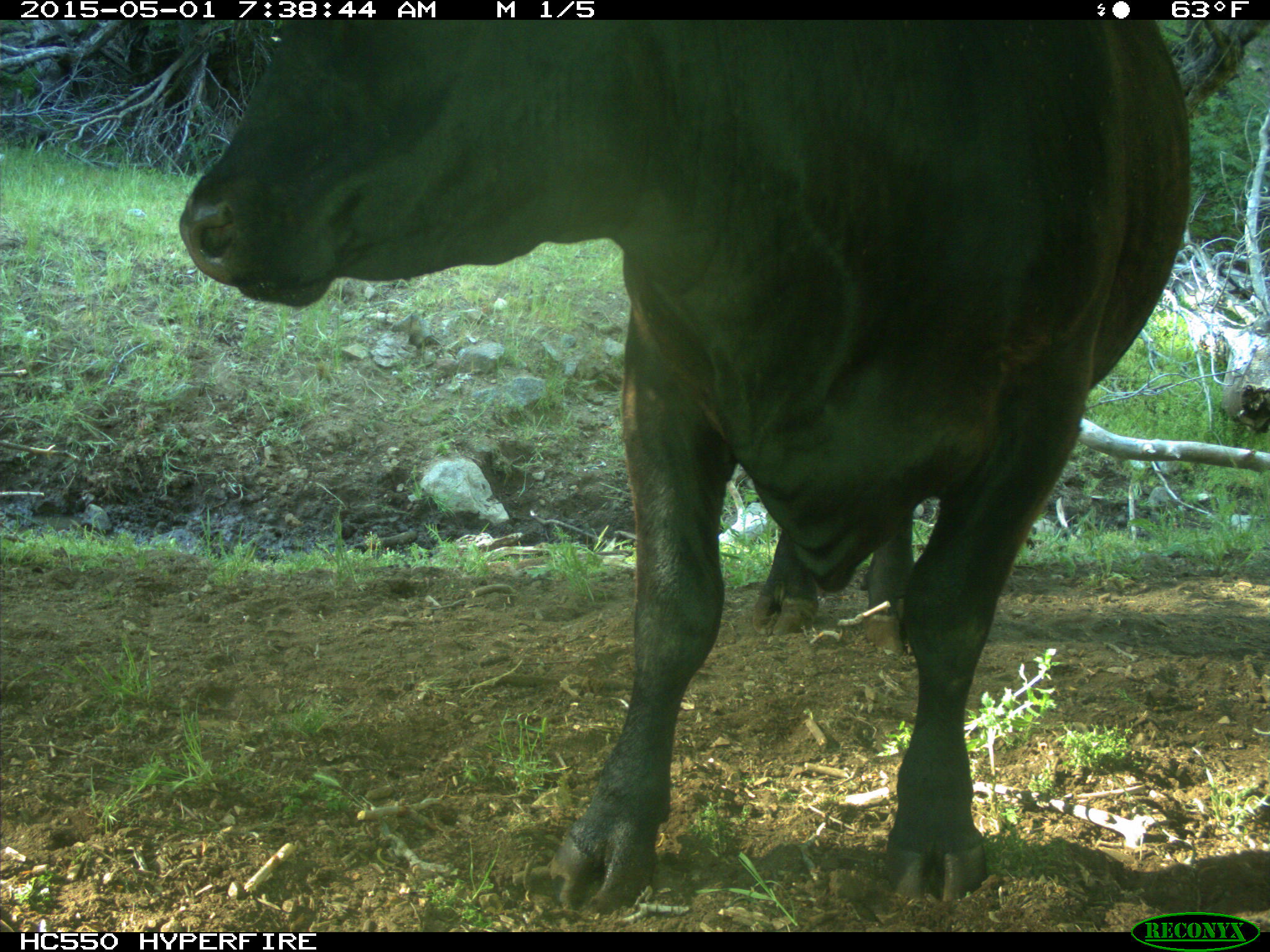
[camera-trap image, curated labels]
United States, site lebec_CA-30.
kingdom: Animalia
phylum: Chordata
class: Mammalia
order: Artiodactyla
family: Bovidae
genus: Bos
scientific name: Bos taurus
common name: domestic cow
Bos taurus (domestic cow).